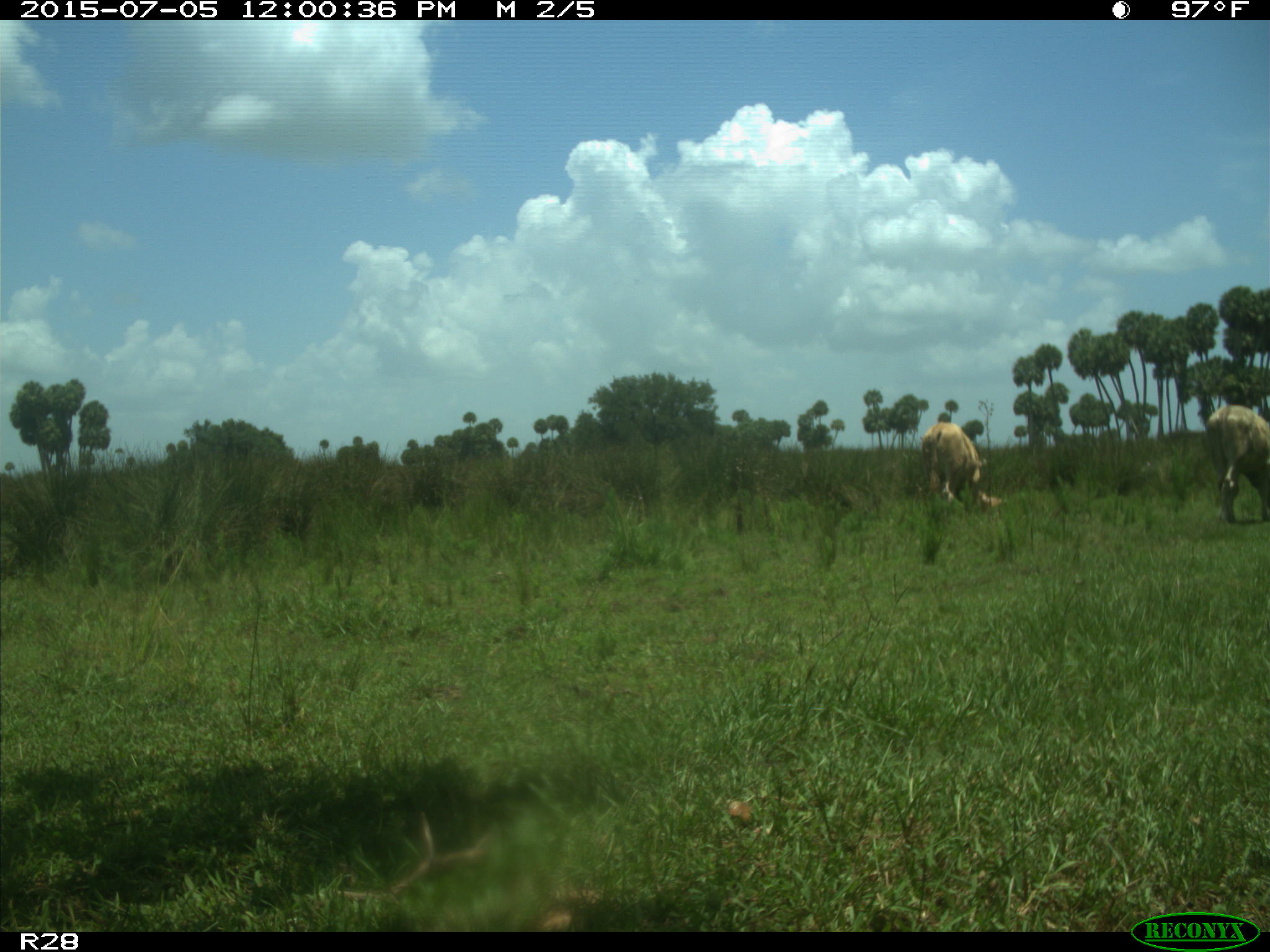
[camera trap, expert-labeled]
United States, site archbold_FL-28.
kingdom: Animalia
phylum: Chordata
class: Mammalia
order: Artiodactyla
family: Bovidae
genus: Bos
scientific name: Bos taurus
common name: domestic cow